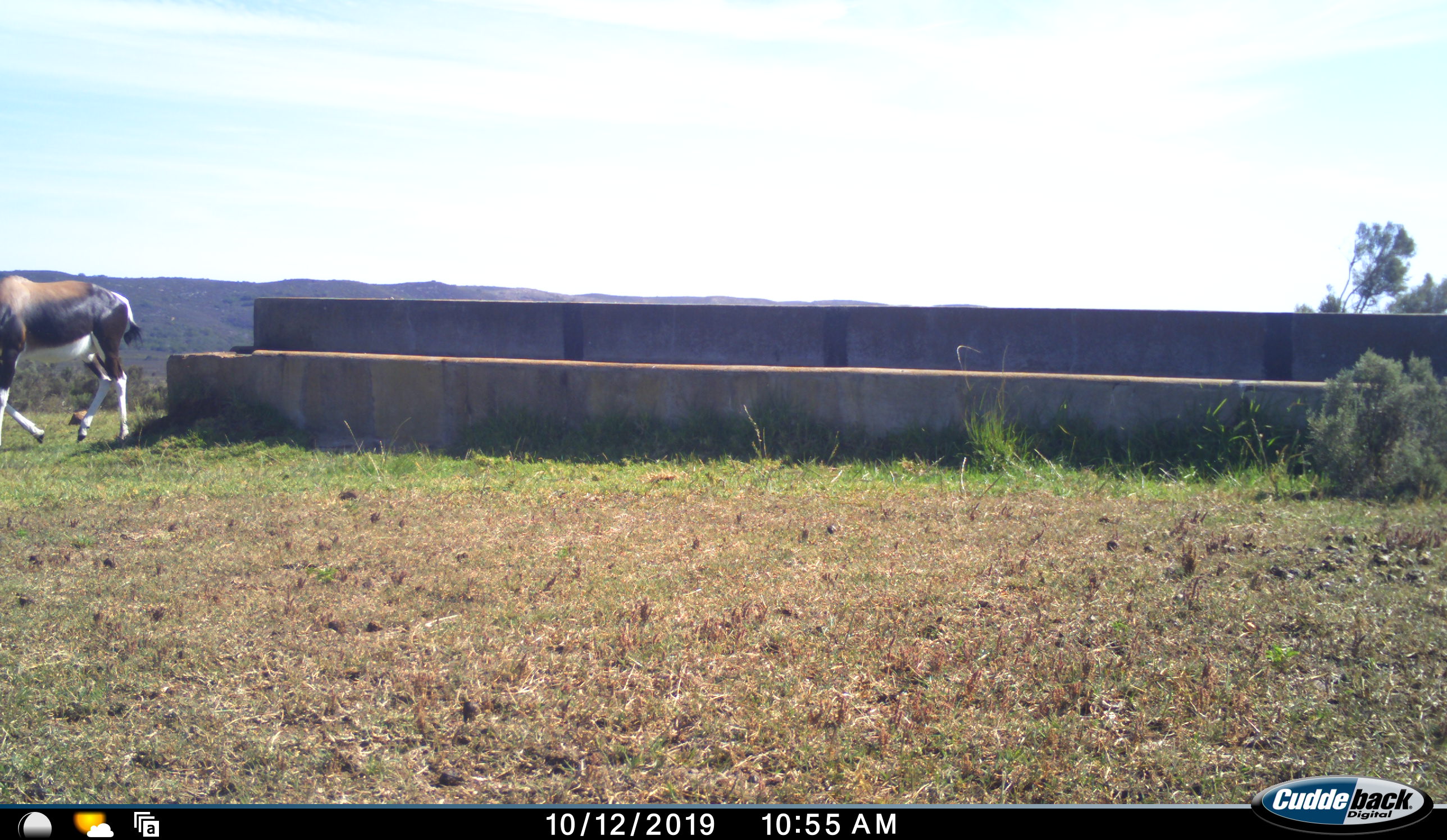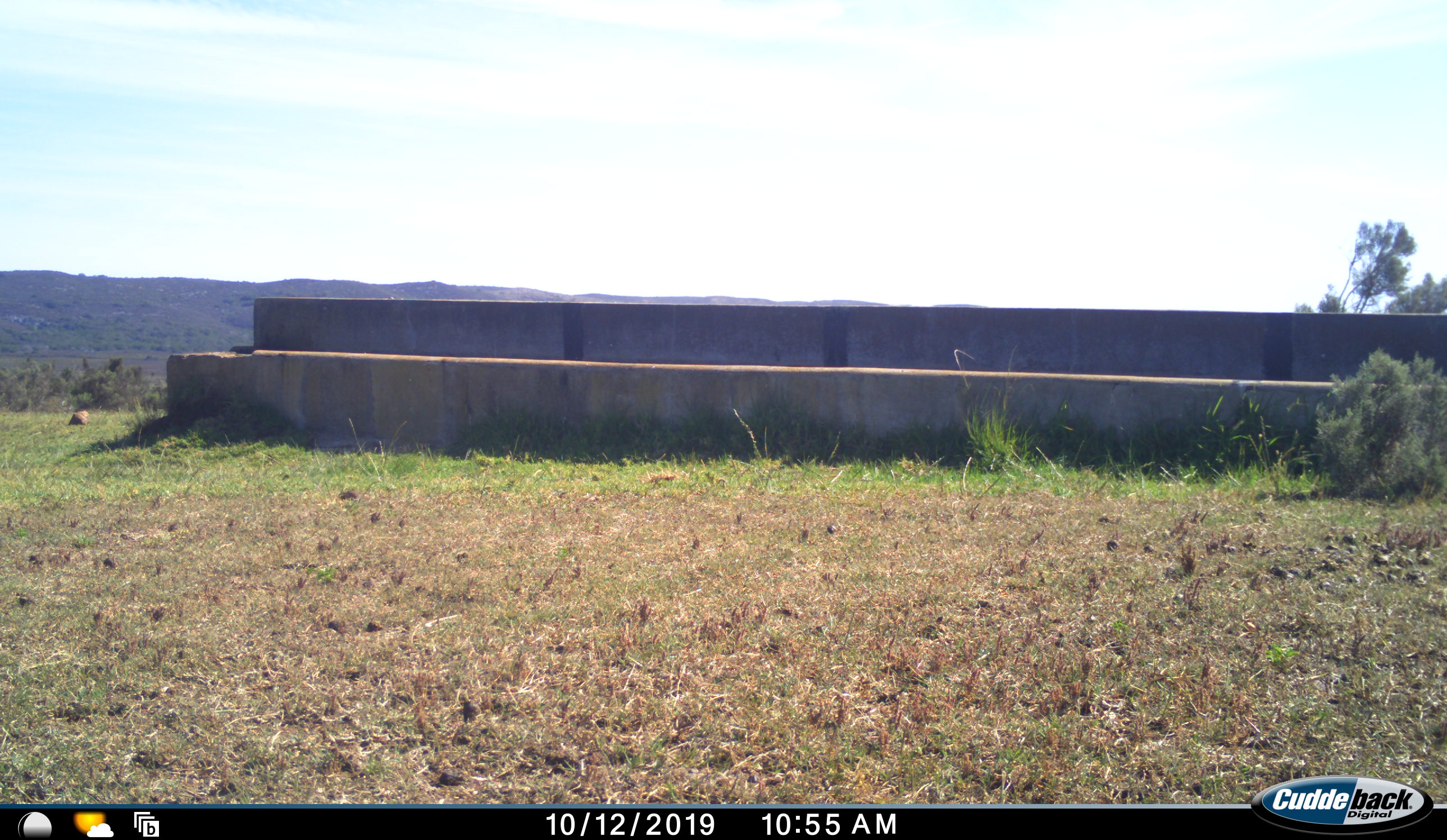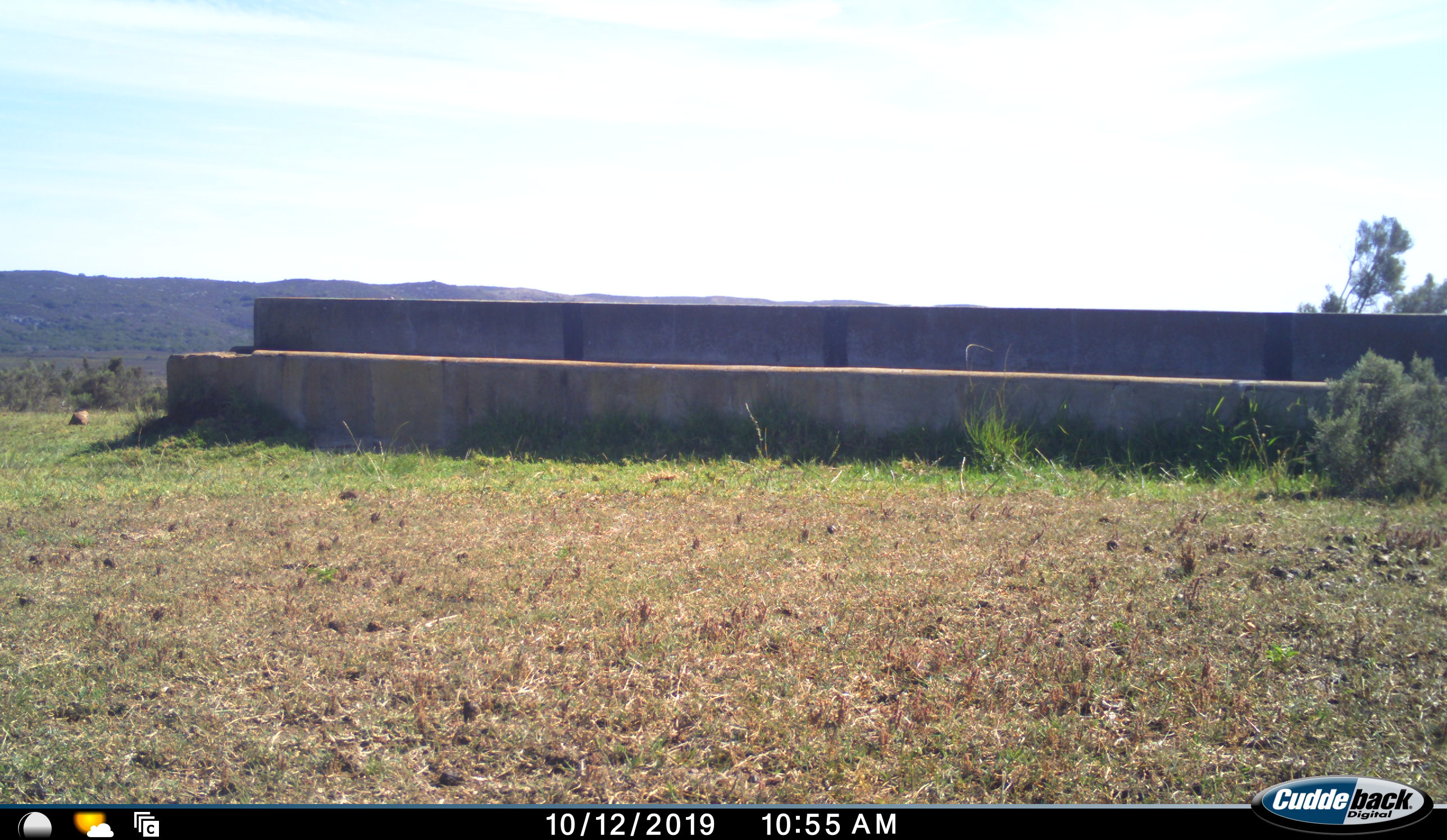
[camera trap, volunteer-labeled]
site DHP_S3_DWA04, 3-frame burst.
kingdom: Animalia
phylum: Chordata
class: Mammalia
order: Artiodactyla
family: Bovidae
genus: Damaliscus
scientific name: Damaliscus pygargus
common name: bontebok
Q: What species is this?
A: Bontebok (Damaliscus pygargus).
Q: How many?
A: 1.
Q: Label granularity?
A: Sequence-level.